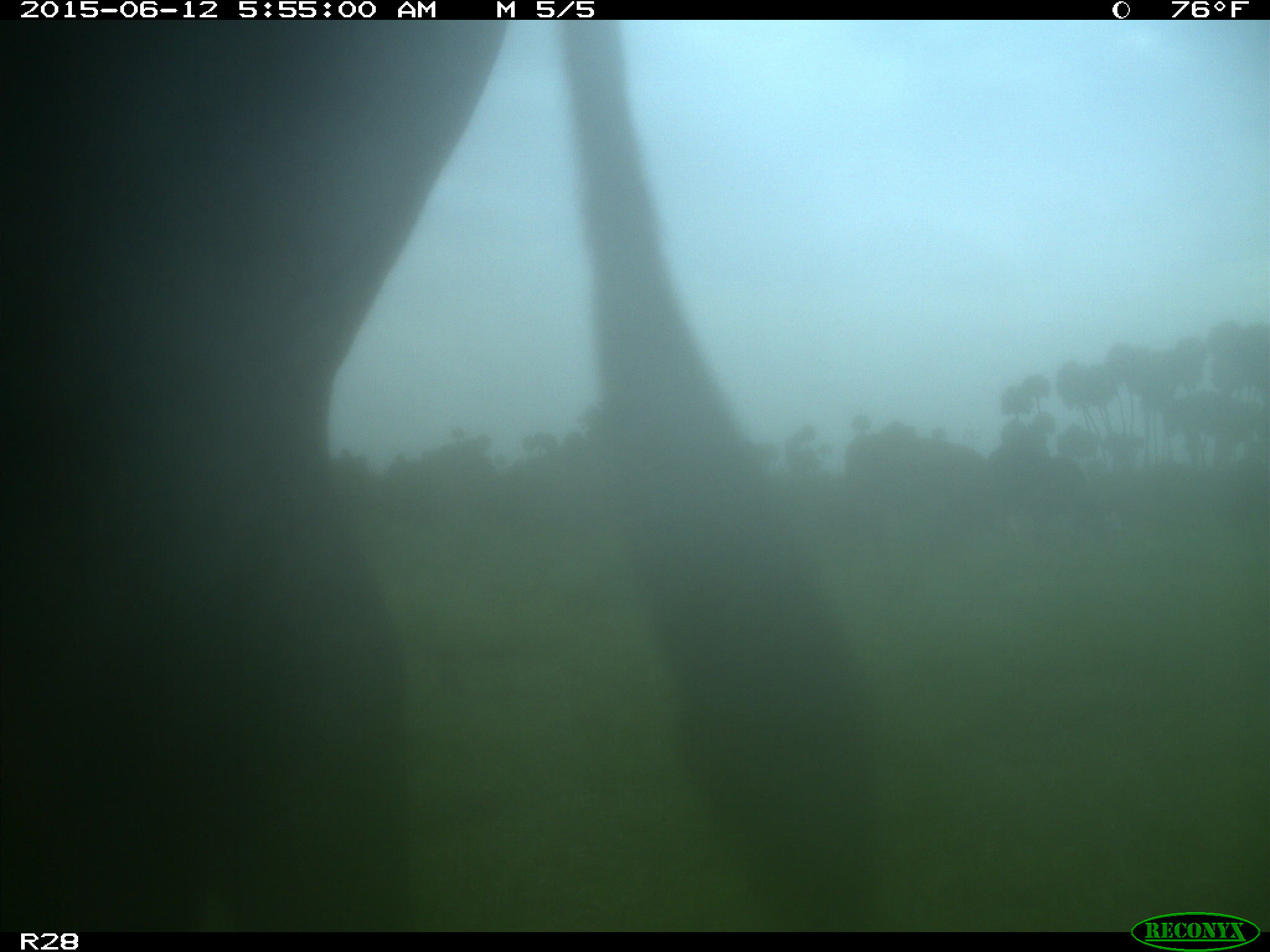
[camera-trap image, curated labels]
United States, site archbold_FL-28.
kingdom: Animalia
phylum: Chordata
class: Mammalia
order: Artiodactyla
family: Bovidae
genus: Bos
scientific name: Bos taurus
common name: domestic cow